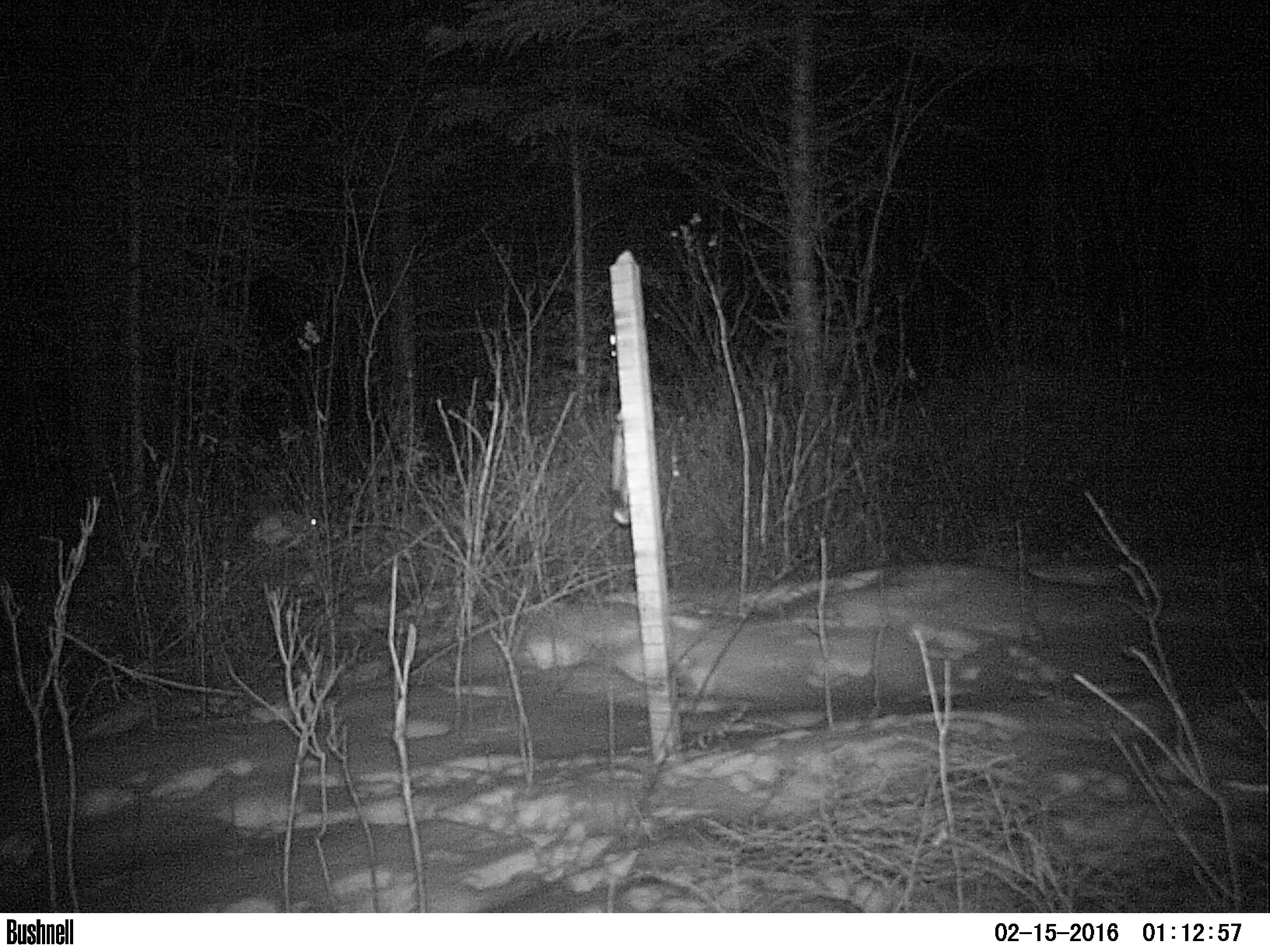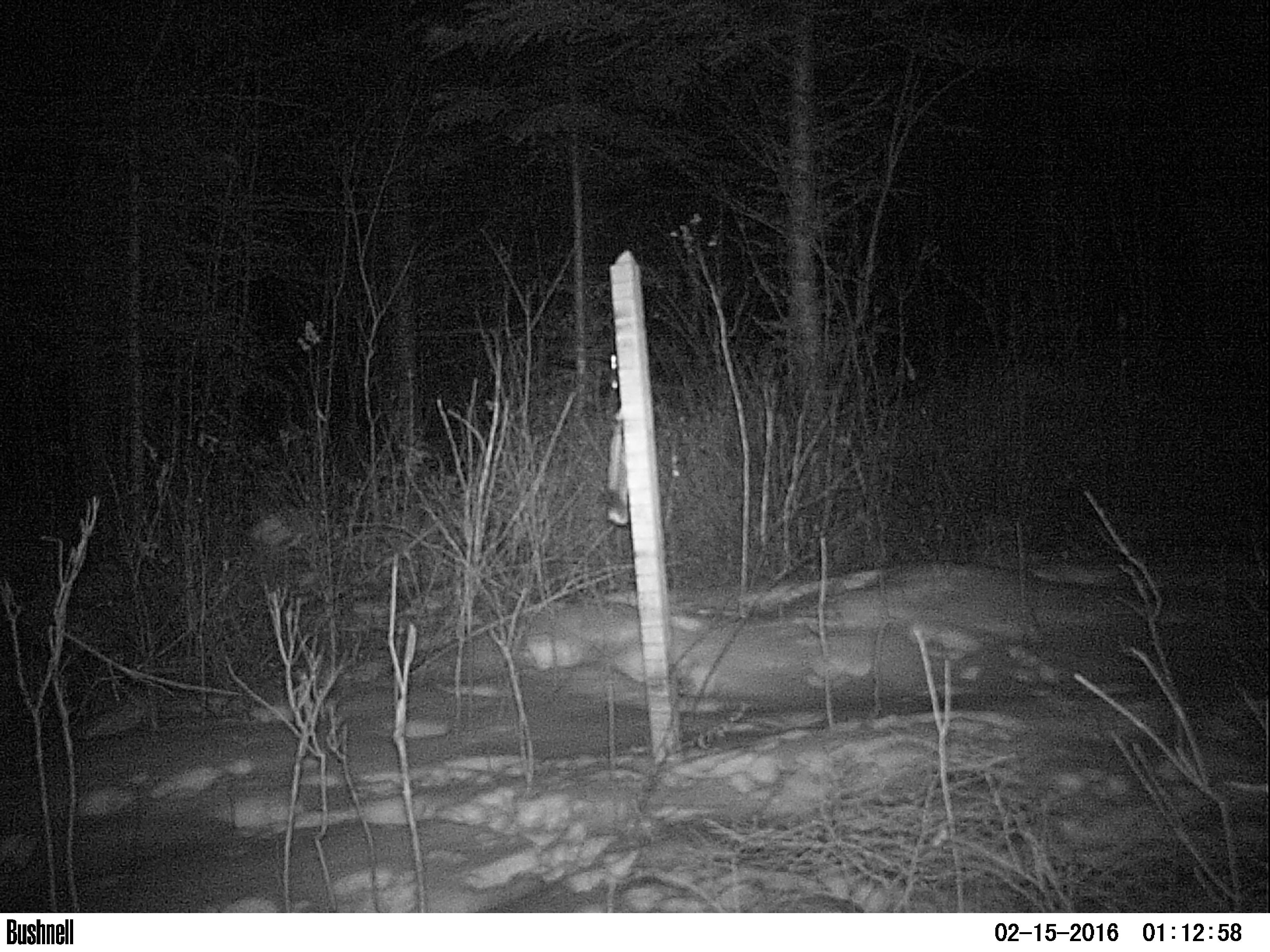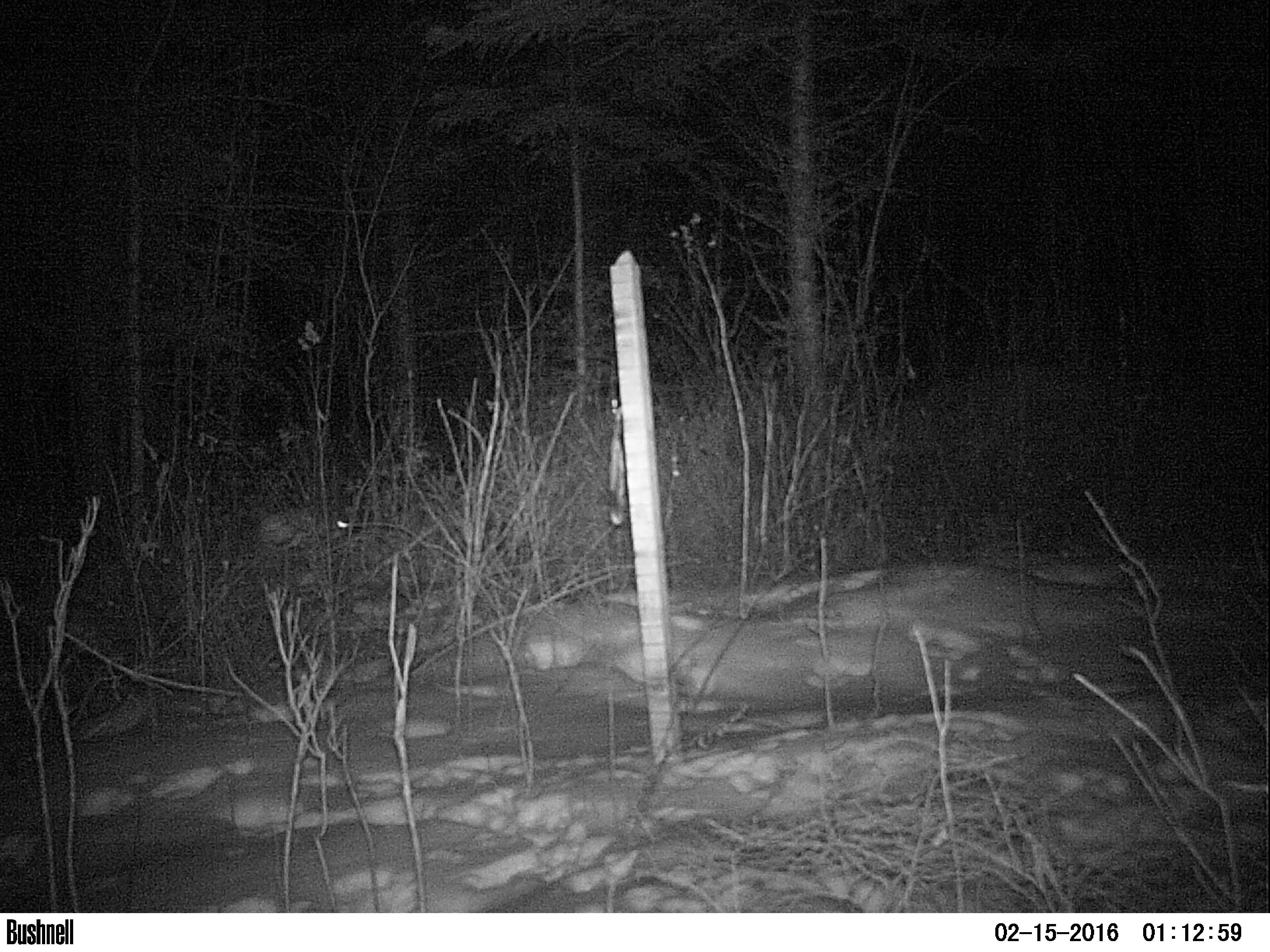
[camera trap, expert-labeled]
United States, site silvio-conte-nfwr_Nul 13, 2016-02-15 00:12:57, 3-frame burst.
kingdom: Animalia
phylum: Chordata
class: Mammalia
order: Lagomorpha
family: Leporidae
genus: Lepus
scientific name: Lepus americanus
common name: snowshoe hare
Snowshoe hare (Lepus americanus).